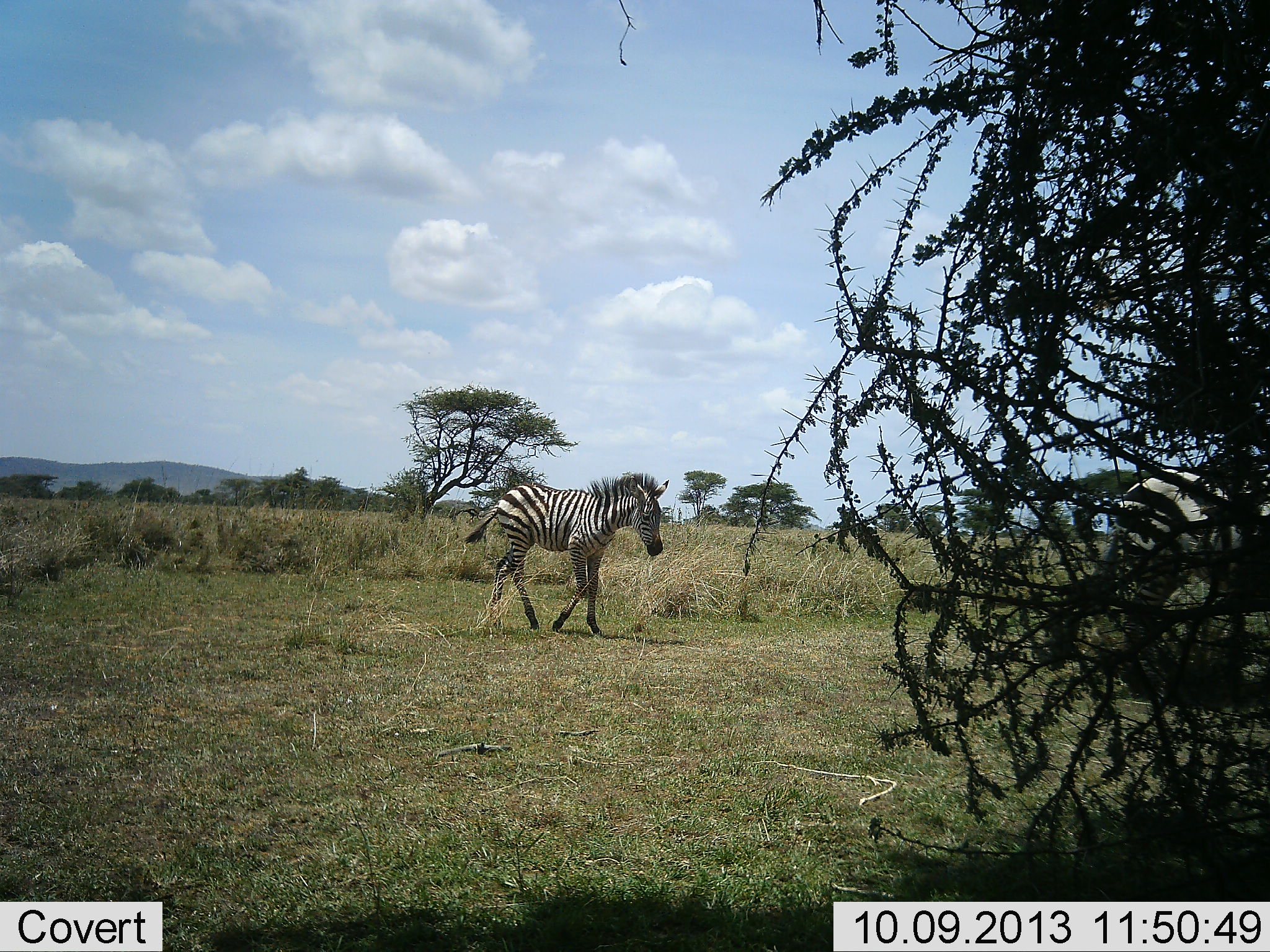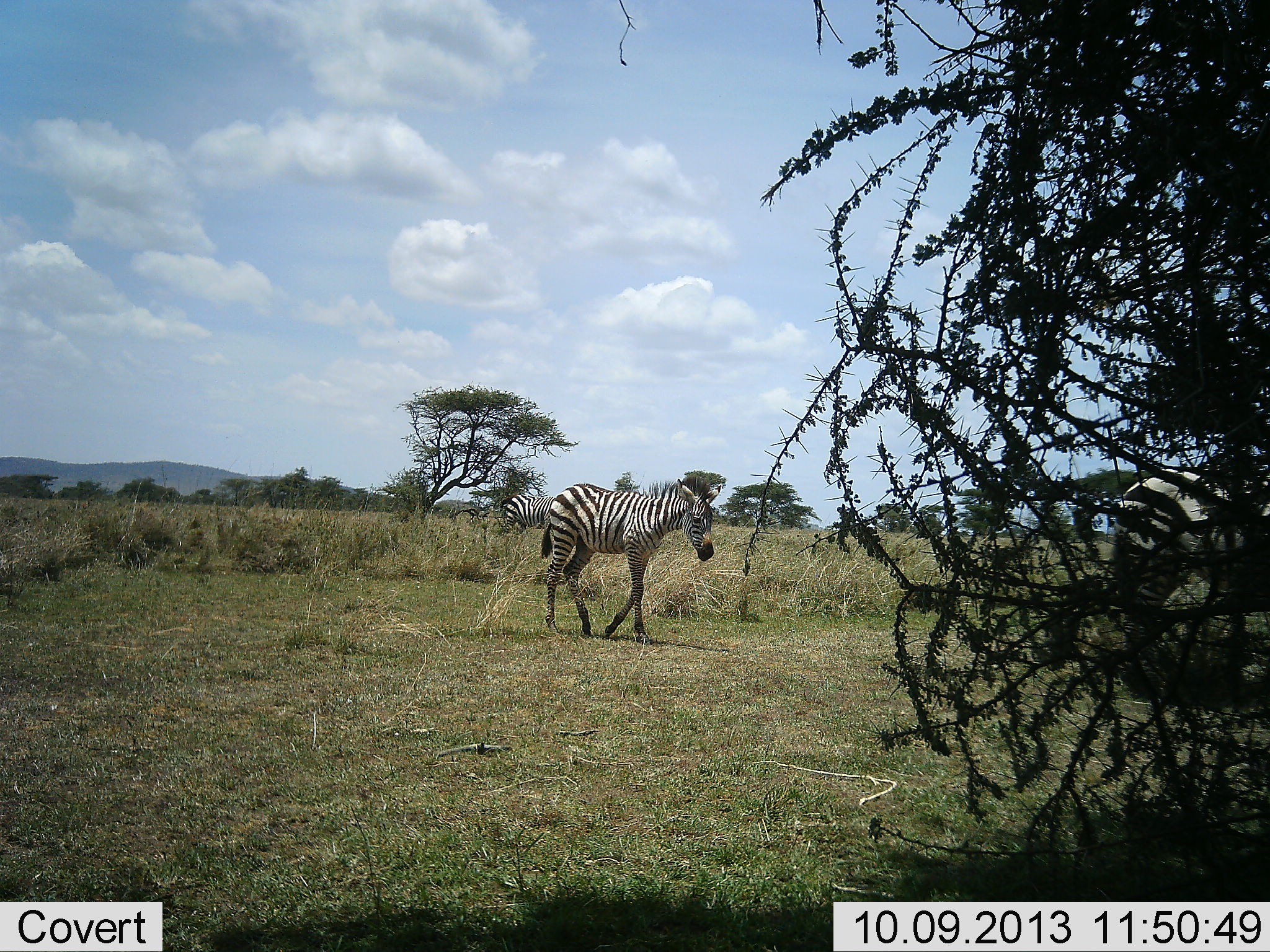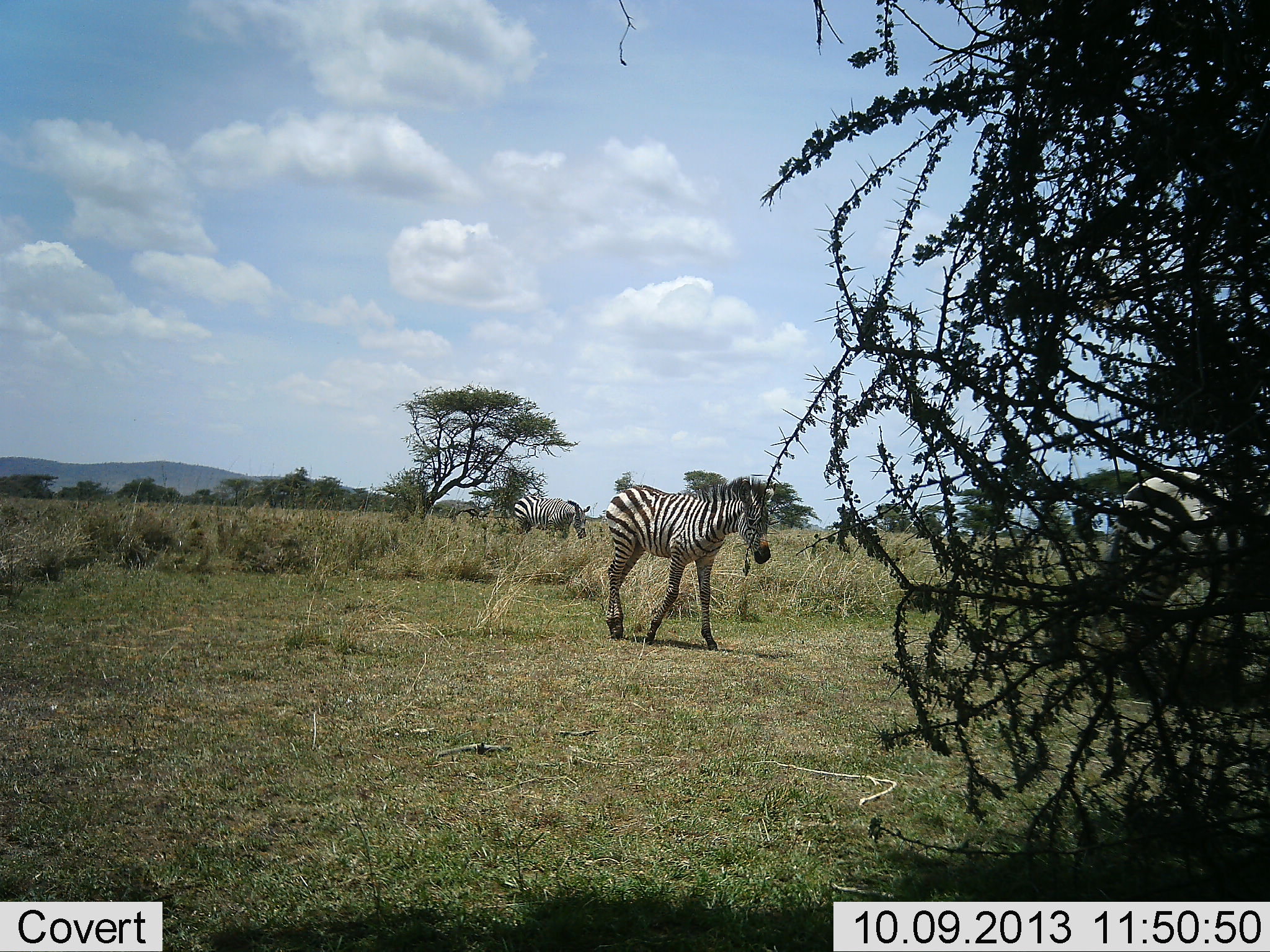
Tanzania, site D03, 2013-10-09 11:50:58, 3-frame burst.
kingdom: Animalia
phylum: Chordata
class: Mammalia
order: Perissodactyla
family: Equidae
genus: Equus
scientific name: Equus quagga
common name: plains zebra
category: zebra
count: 3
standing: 58%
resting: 0%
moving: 95%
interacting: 0%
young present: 21%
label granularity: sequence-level